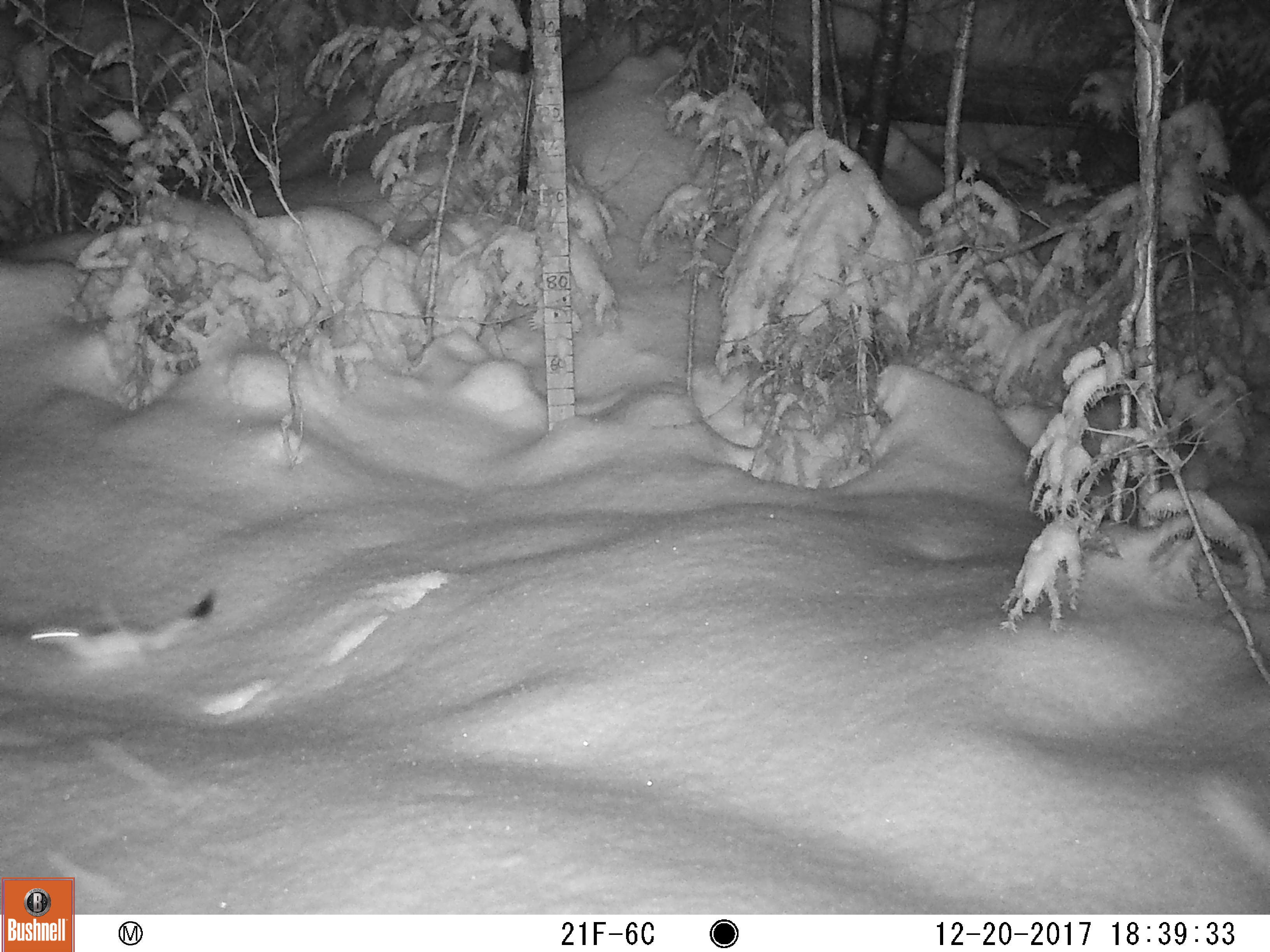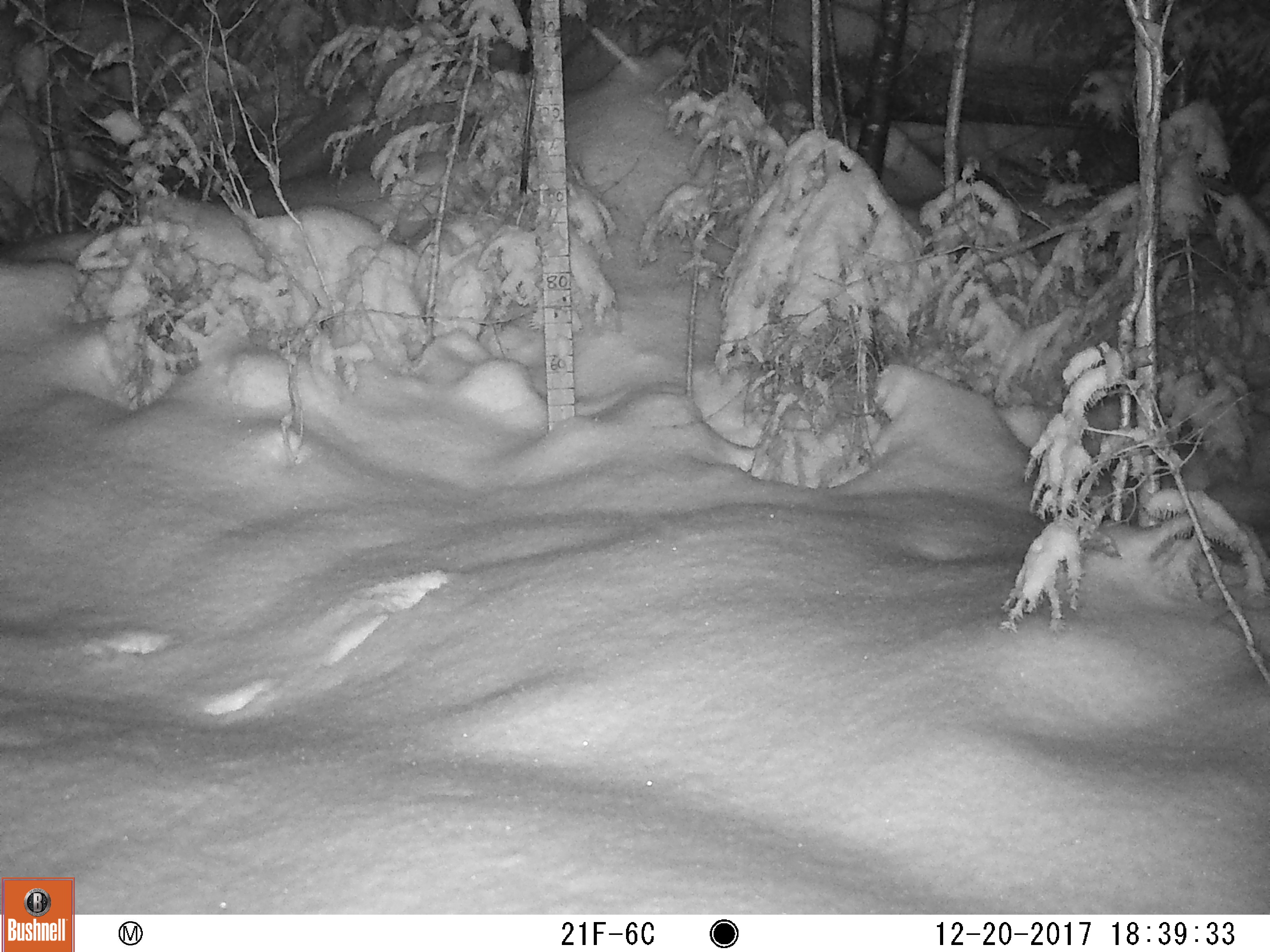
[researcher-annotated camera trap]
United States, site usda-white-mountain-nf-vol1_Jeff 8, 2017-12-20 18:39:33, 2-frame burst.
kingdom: Animalia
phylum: Chordata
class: Mammalia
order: Carnivora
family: Mustelidae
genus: Mustela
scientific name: Mustela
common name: weasel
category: weasel sp.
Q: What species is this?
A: Weasel sp. (weasel) (Mustela).